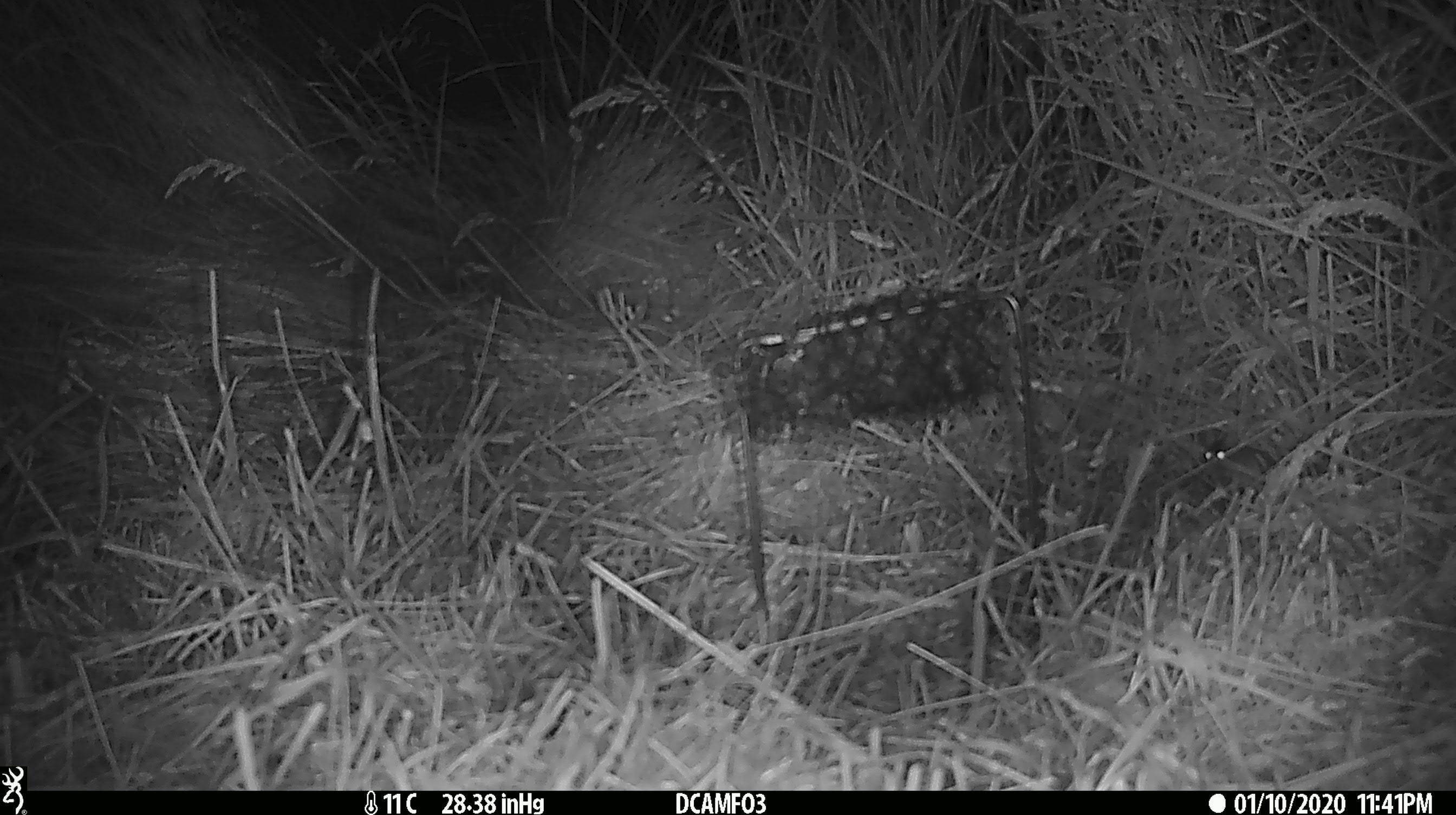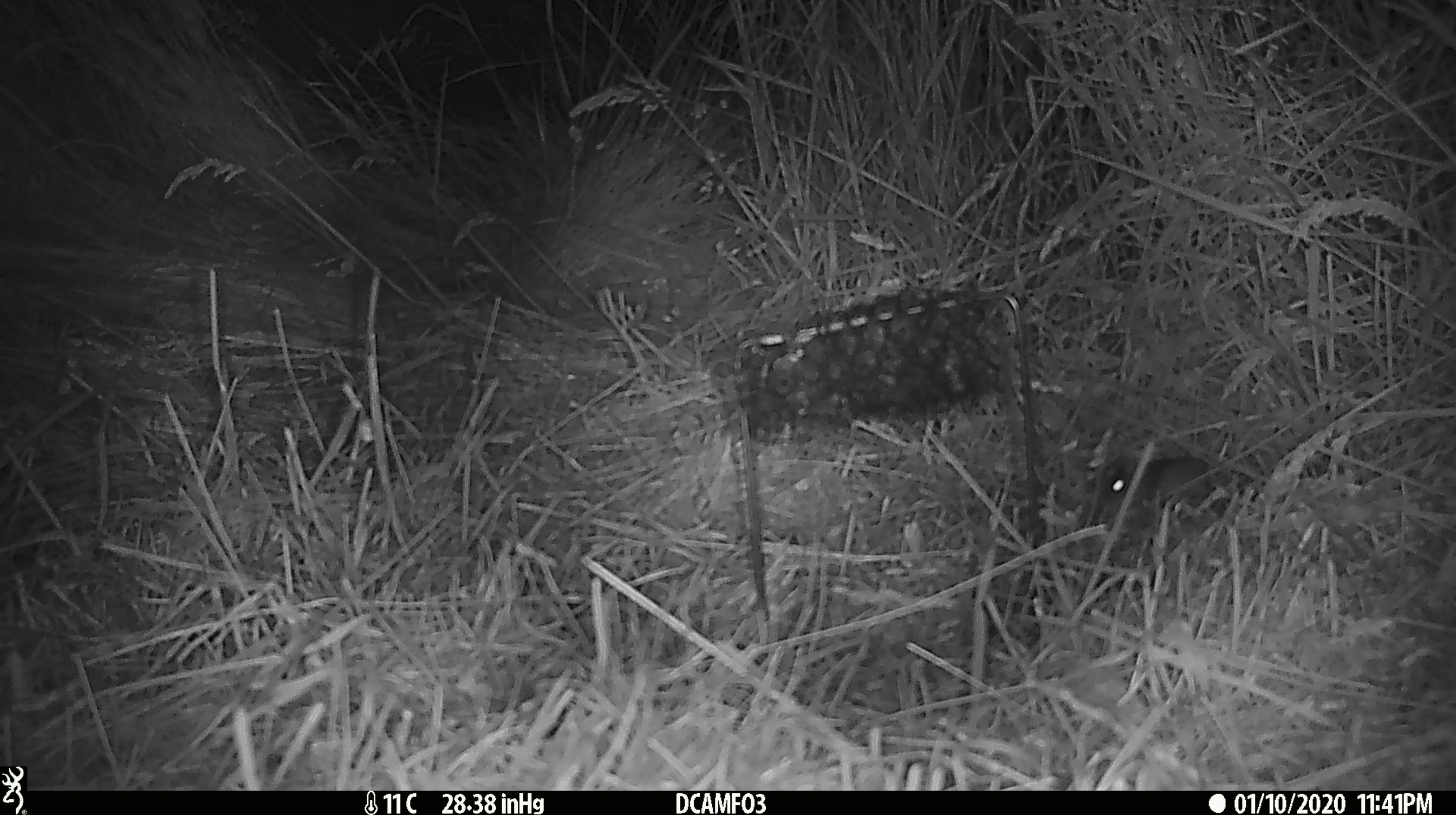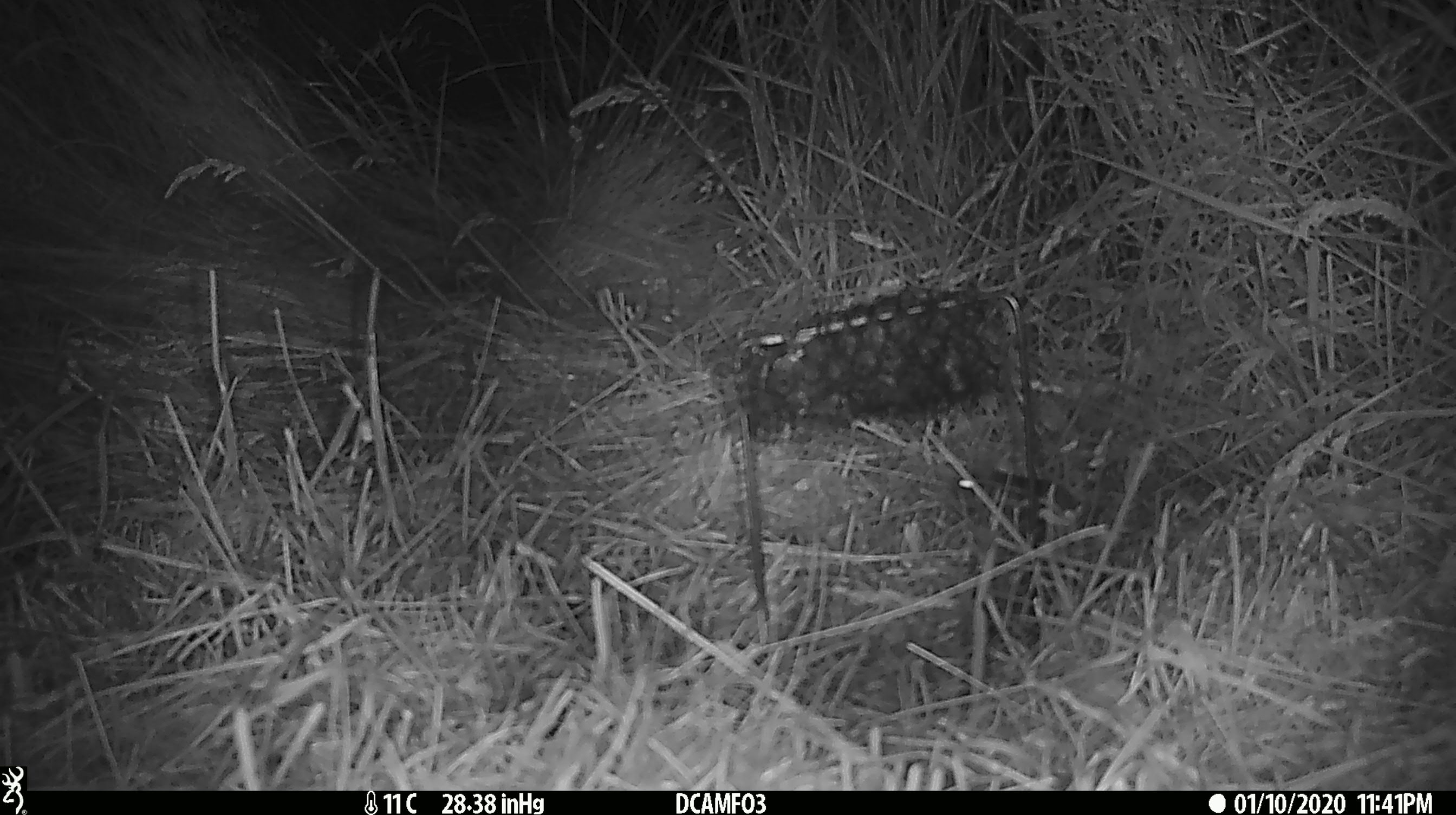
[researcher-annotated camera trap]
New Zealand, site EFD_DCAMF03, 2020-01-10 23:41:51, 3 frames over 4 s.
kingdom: Animalia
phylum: Chordata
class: Mammalia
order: Rodentia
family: Muridae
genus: Mus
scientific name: Mus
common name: mouse